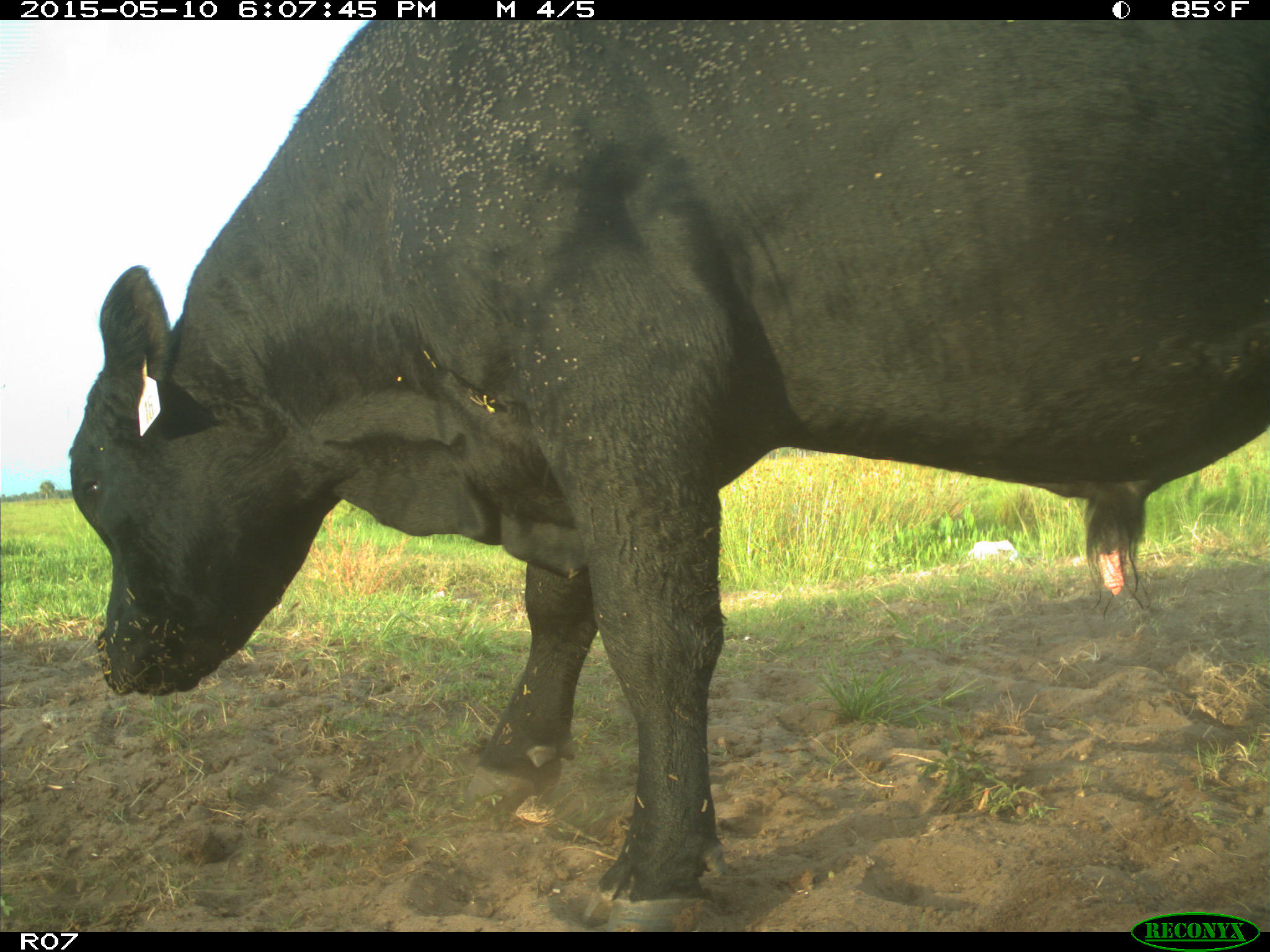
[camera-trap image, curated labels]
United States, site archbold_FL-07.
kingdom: Animalia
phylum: Chordata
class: Mammalia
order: Artiodactyla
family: Bovidae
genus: Bos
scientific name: Bos taurus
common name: domestic cow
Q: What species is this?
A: Bos taurus (domestic cow).